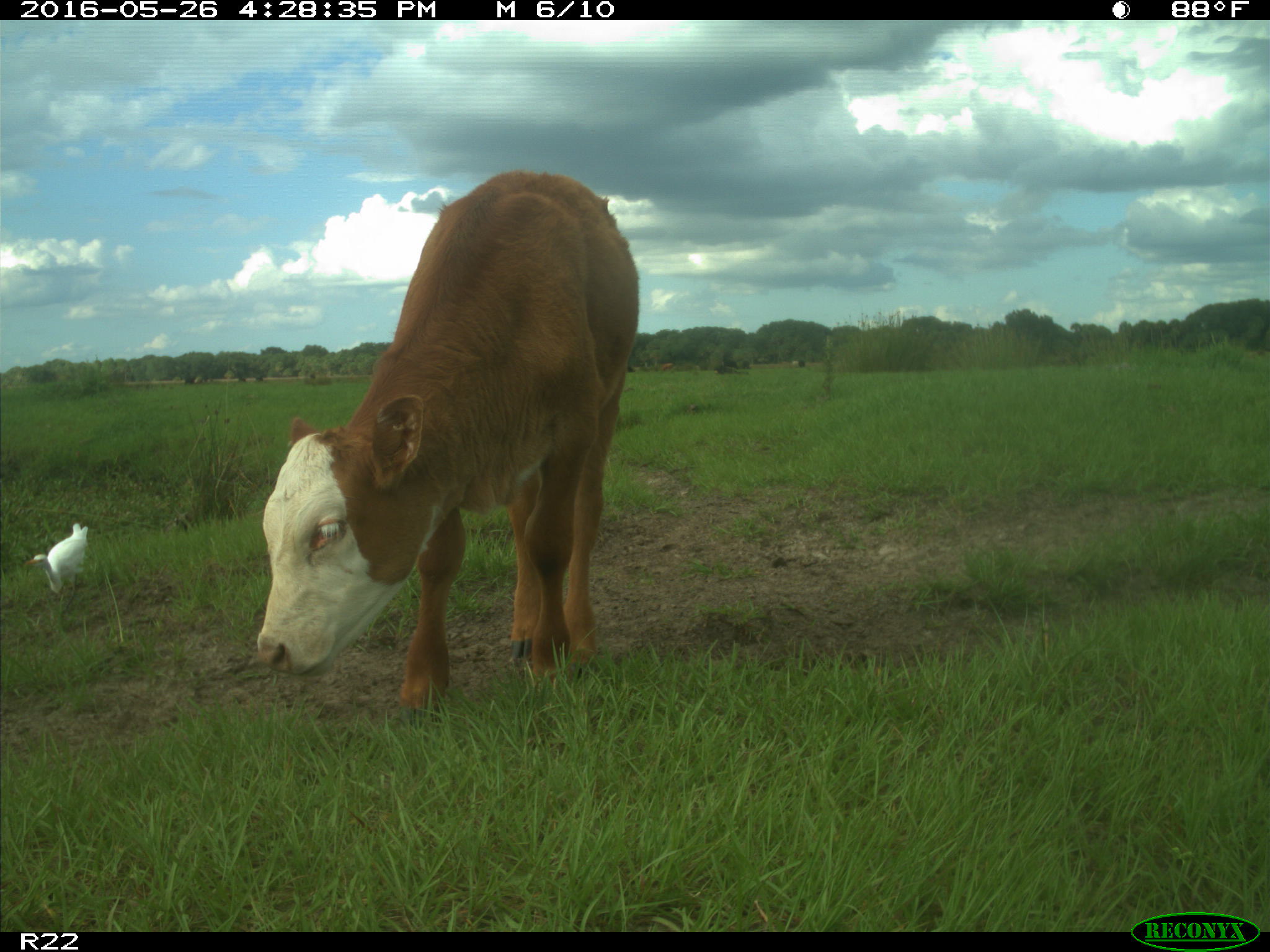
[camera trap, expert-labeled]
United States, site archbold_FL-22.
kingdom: Animalia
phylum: Chordata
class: Mammalia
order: Artiodactyla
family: Bovidae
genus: Bos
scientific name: Bos taurus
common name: domestic cow